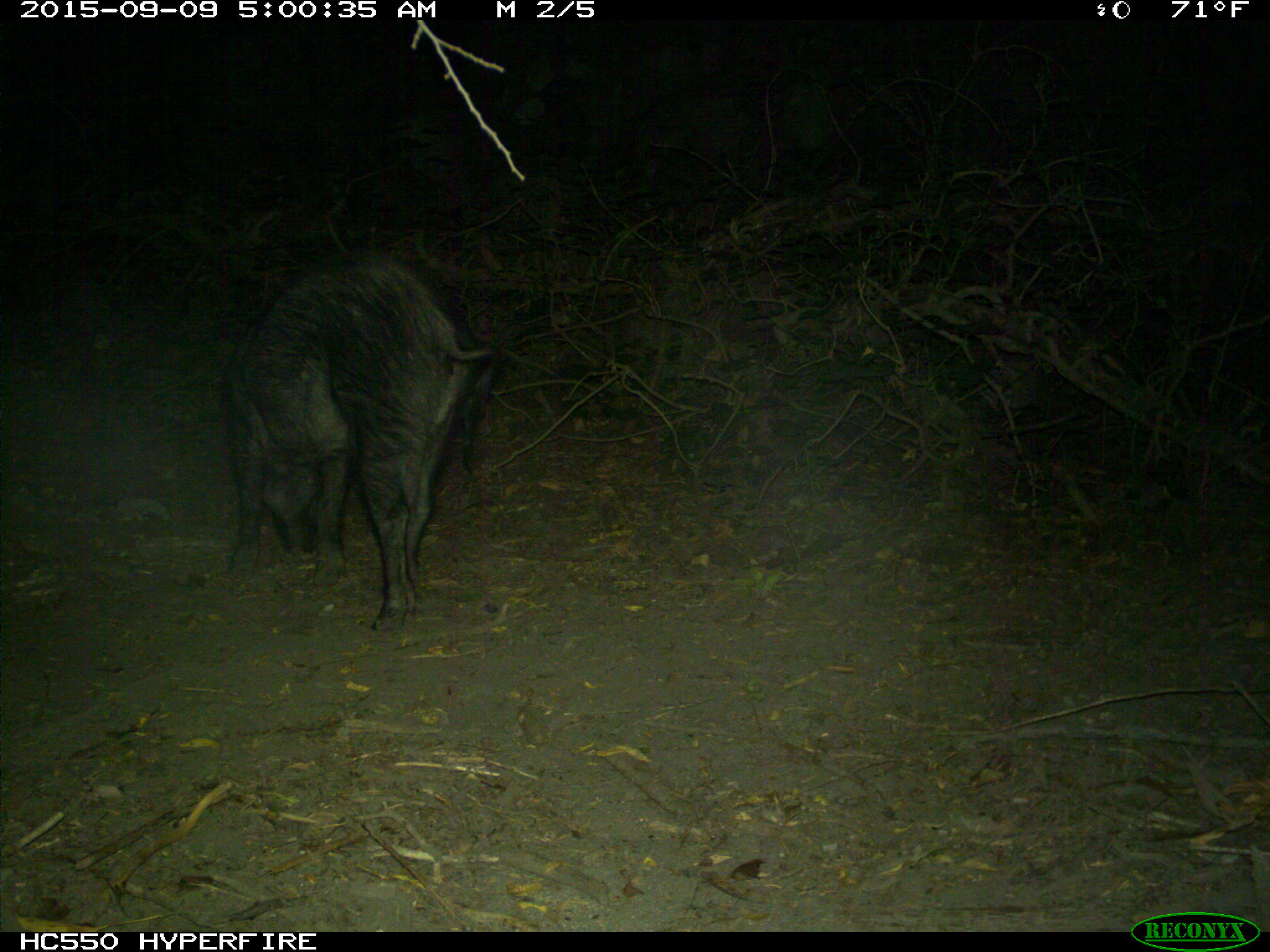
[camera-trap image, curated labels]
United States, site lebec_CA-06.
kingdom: Animalia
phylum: Chordata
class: Mammalia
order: Artiodactyla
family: Suidae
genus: Sus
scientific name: Sus scrofa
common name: wild boar